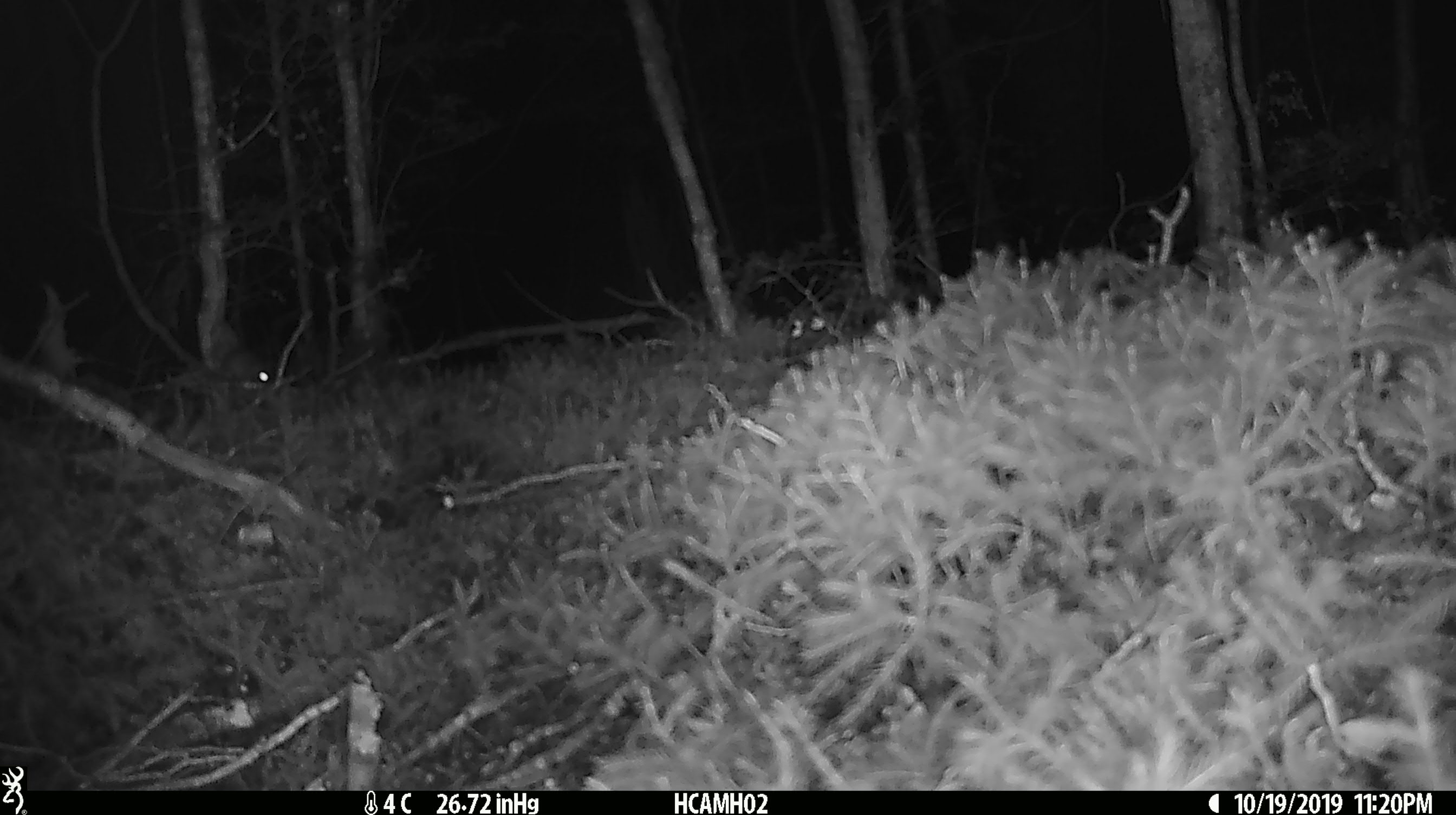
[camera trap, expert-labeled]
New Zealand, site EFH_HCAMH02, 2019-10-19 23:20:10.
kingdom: Animalia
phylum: Chordata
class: Mammalia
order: Rodentia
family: Muridae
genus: Mus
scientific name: Mus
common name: mouse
Mouse (Mus).